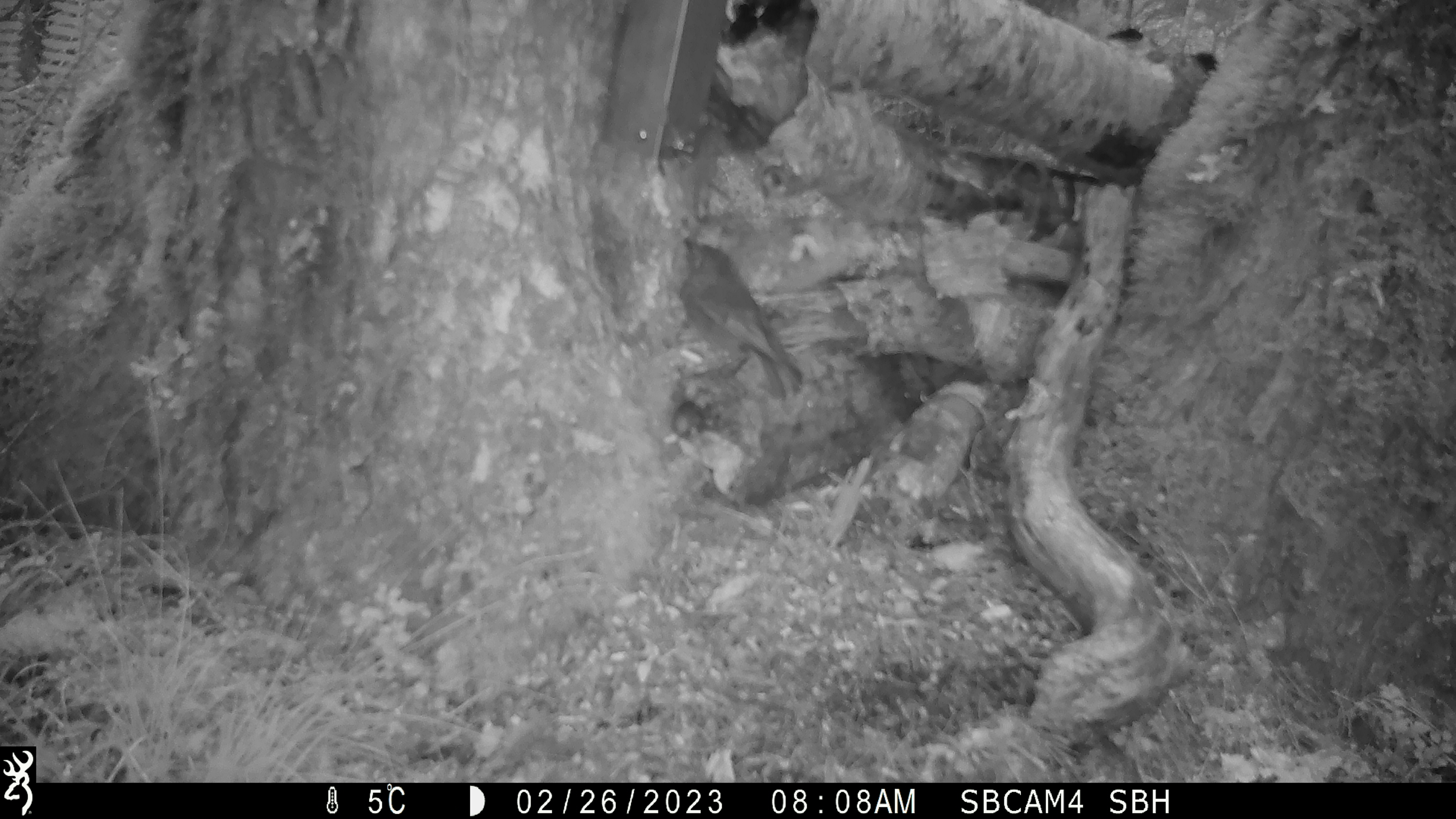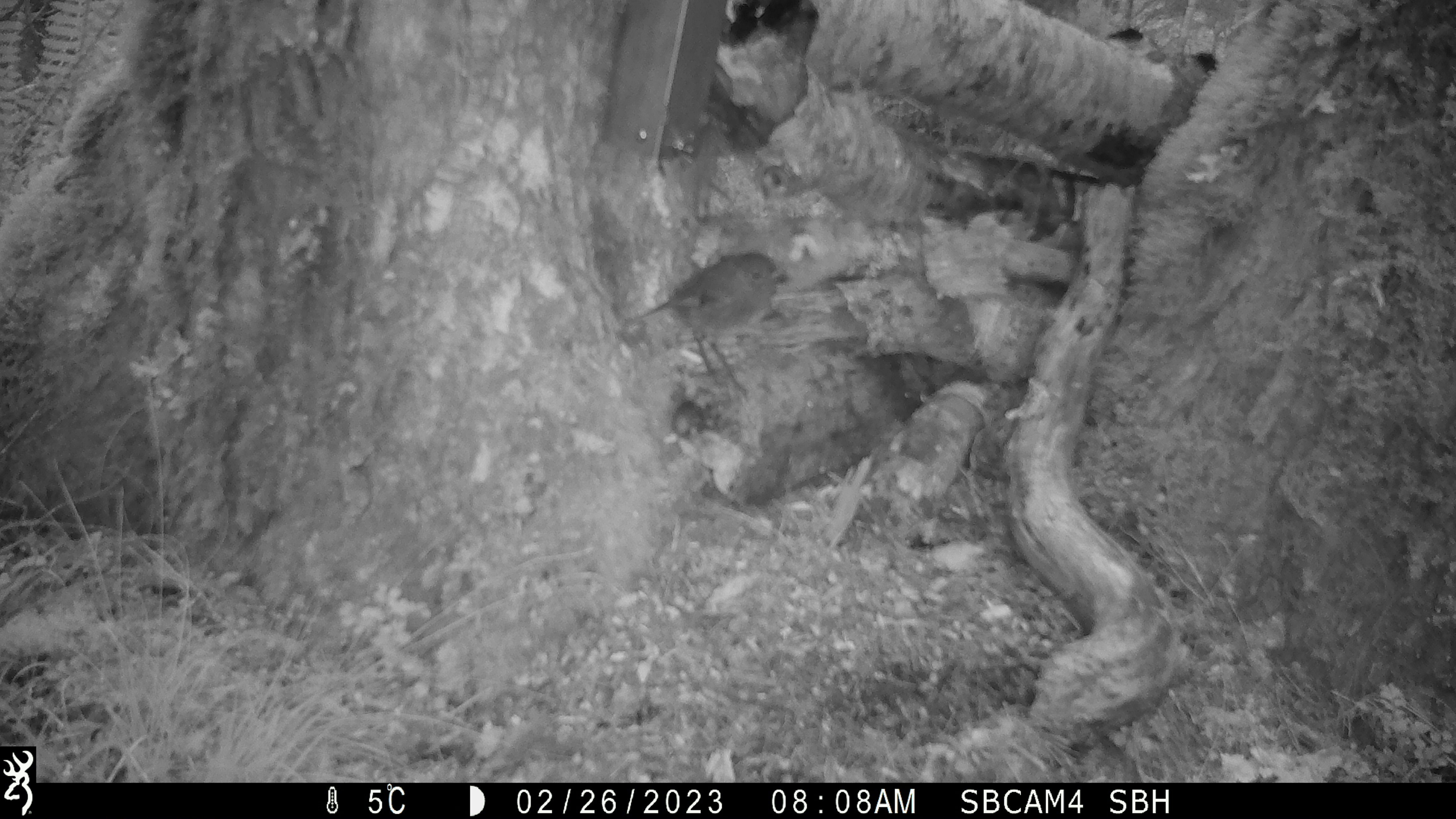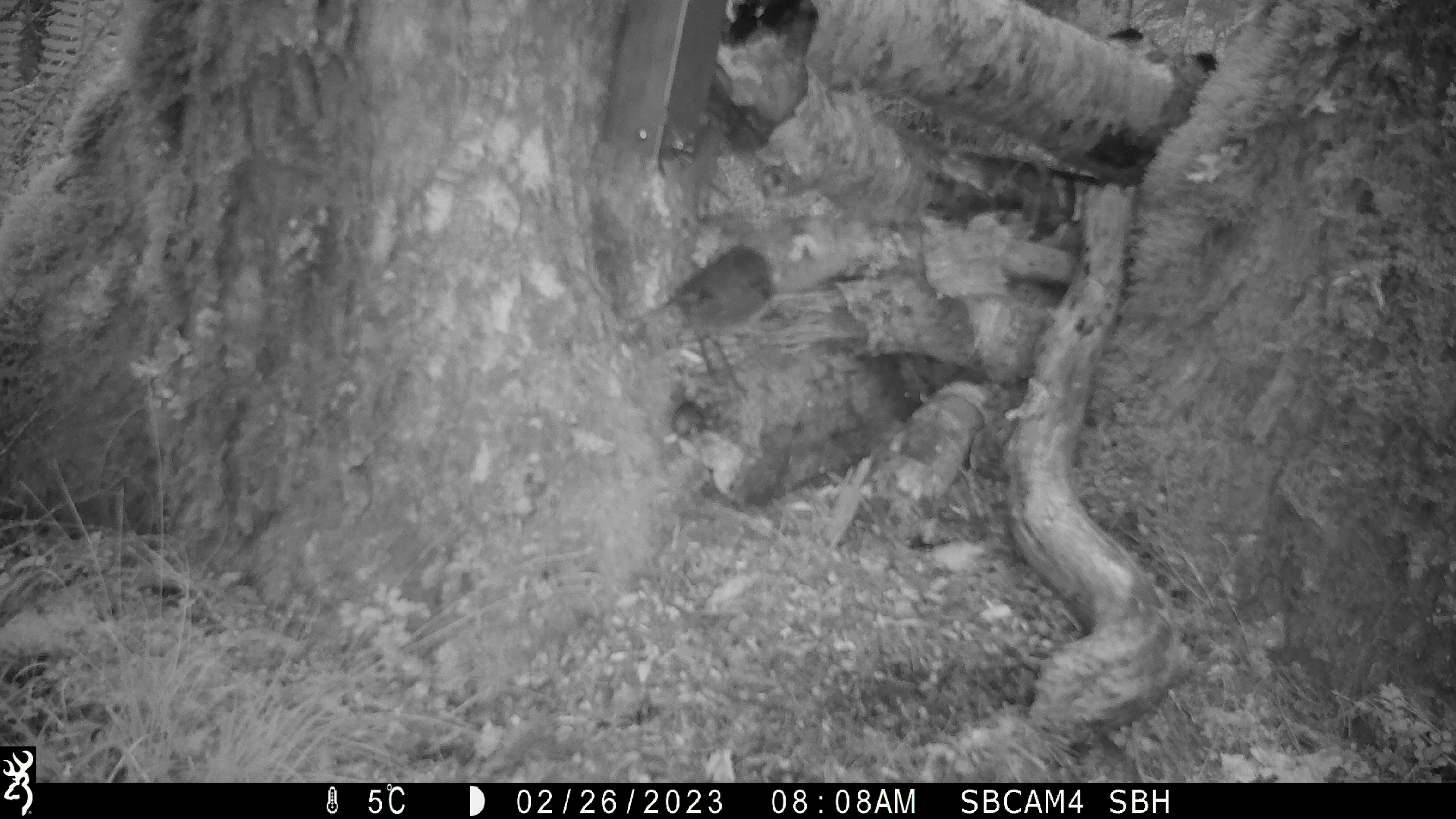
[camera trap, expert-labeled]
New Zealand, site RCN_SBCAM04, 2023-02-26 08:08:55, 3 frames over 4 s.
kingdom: Animalia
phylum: Chordata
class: Aves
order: Passeriformes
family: Petroicidae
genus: Petroica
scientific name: Petroica australis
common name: new zealand robin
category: robin